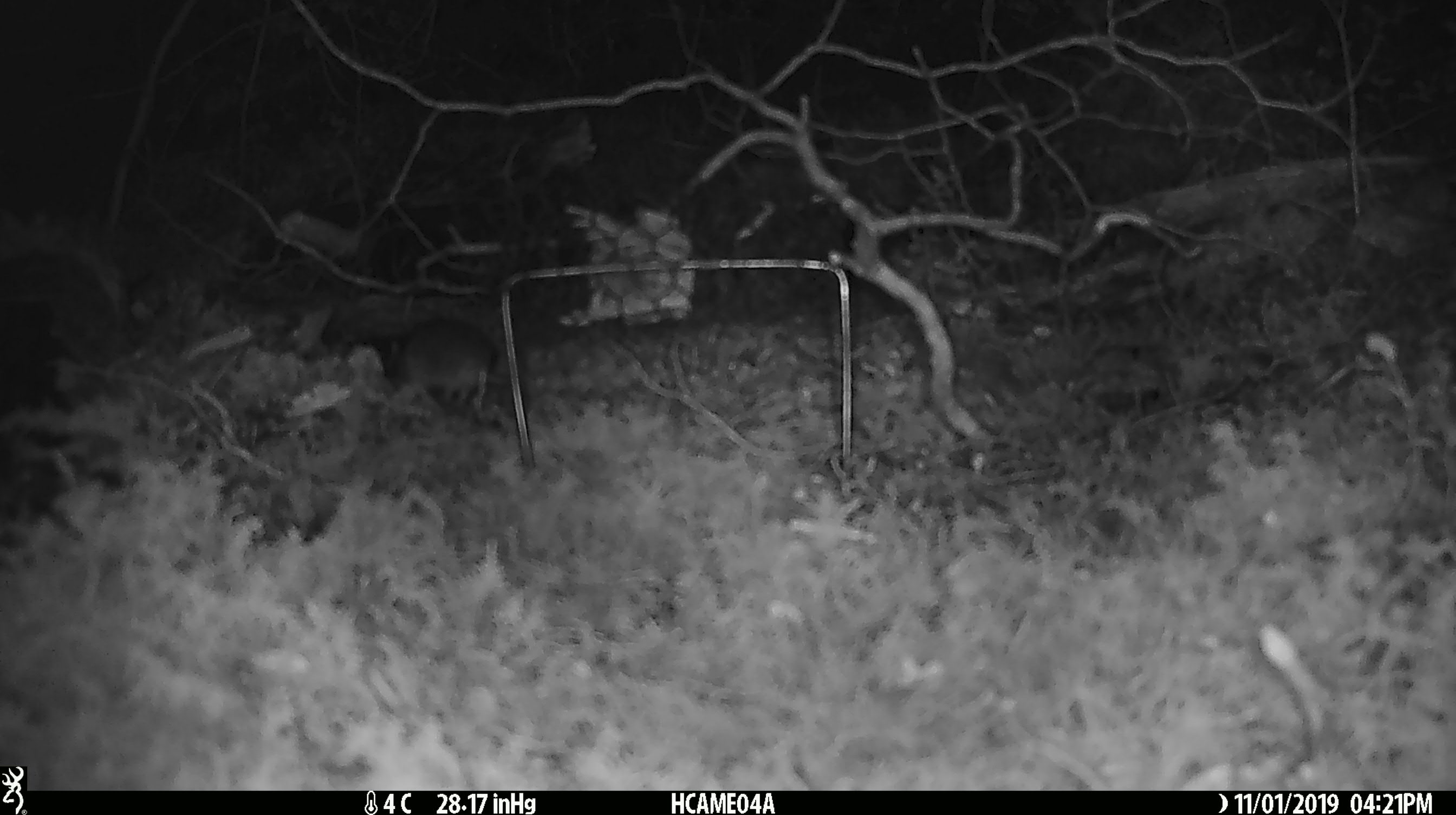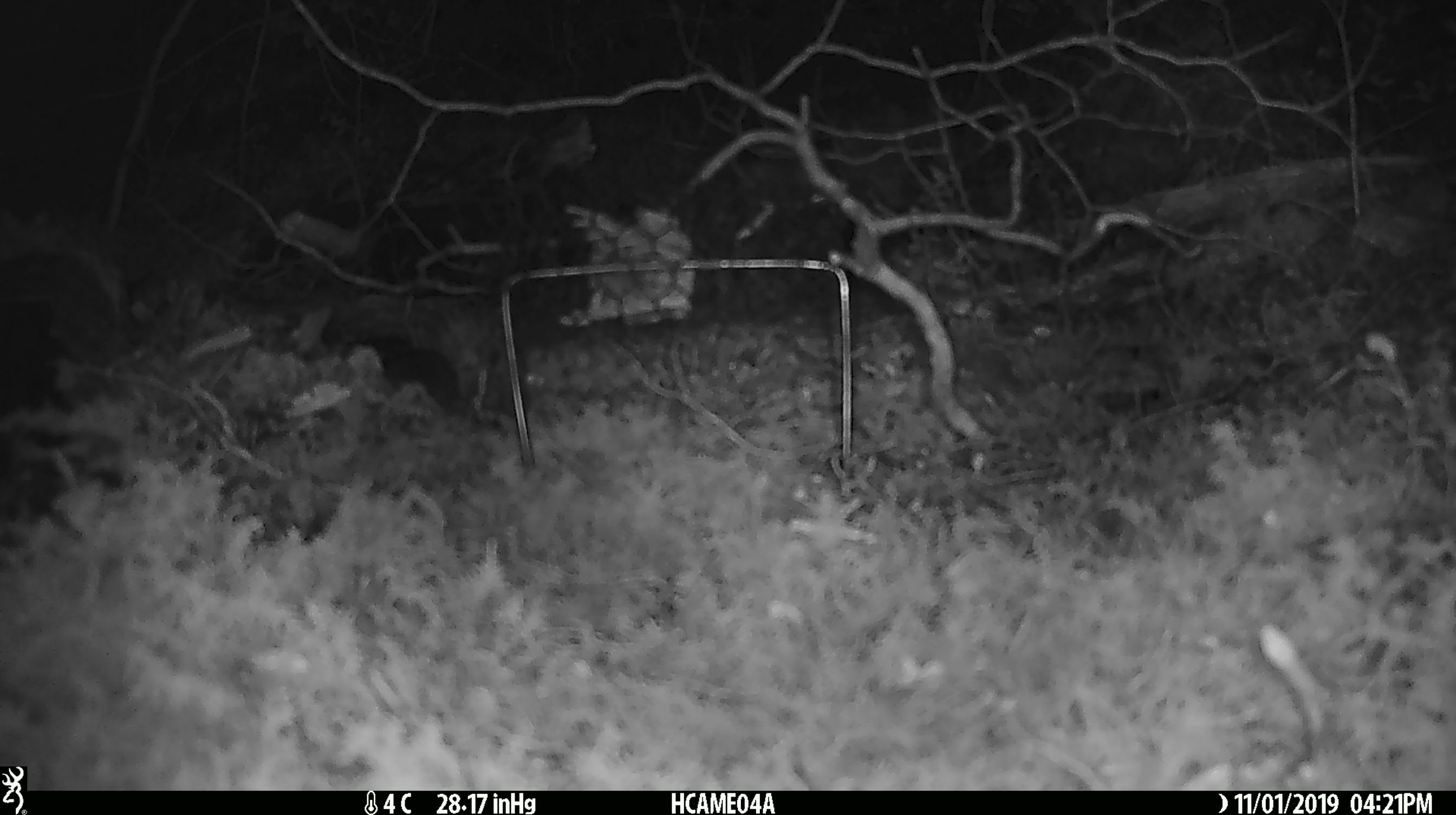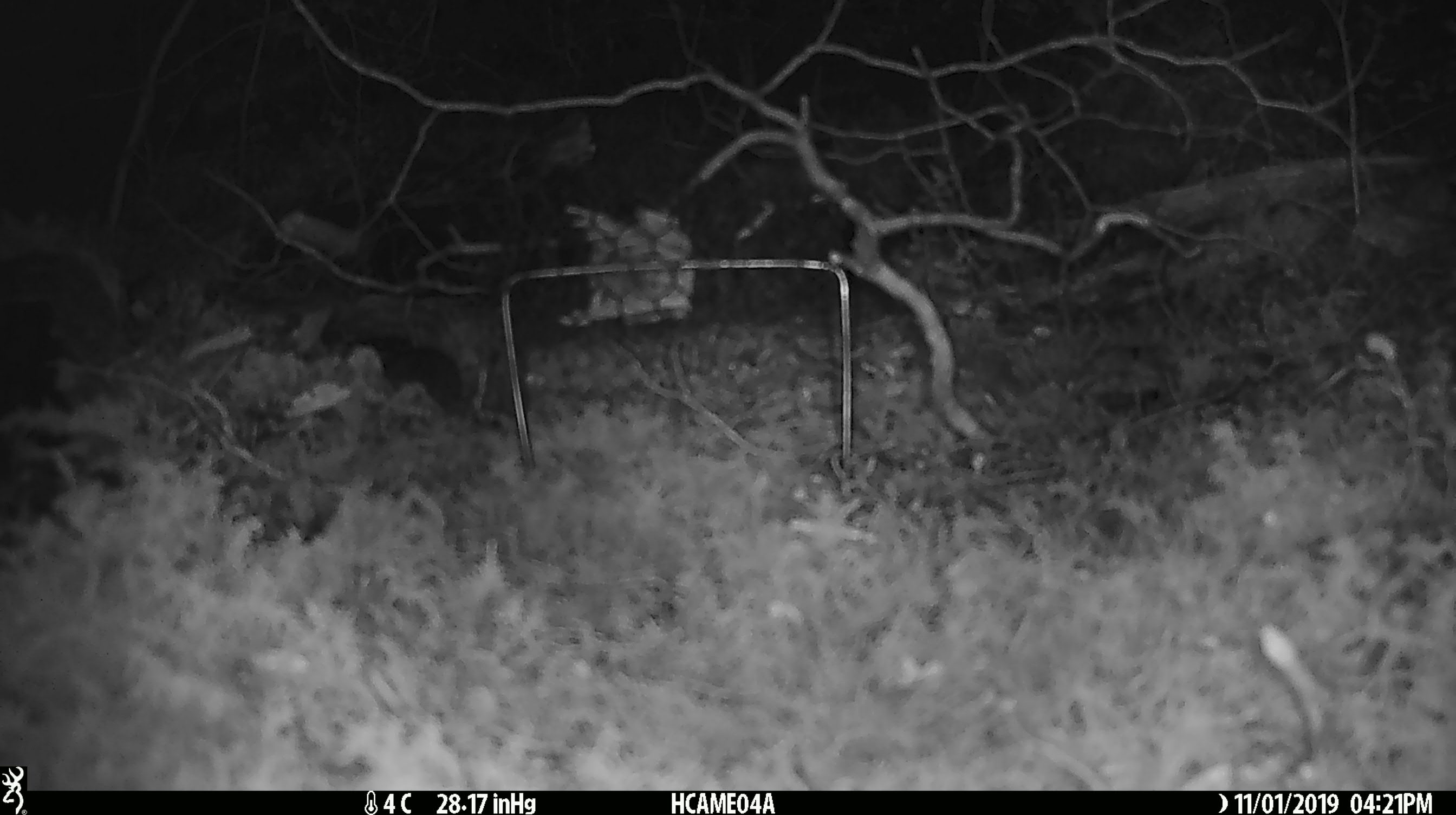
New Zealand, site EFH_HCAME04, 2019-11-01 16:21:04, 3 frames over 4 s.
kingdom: Animalia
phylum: Chordata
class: Mammalia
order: Rodentia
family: Muridae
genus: Mus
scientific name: Mus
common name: mouse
Mouse (Mus).